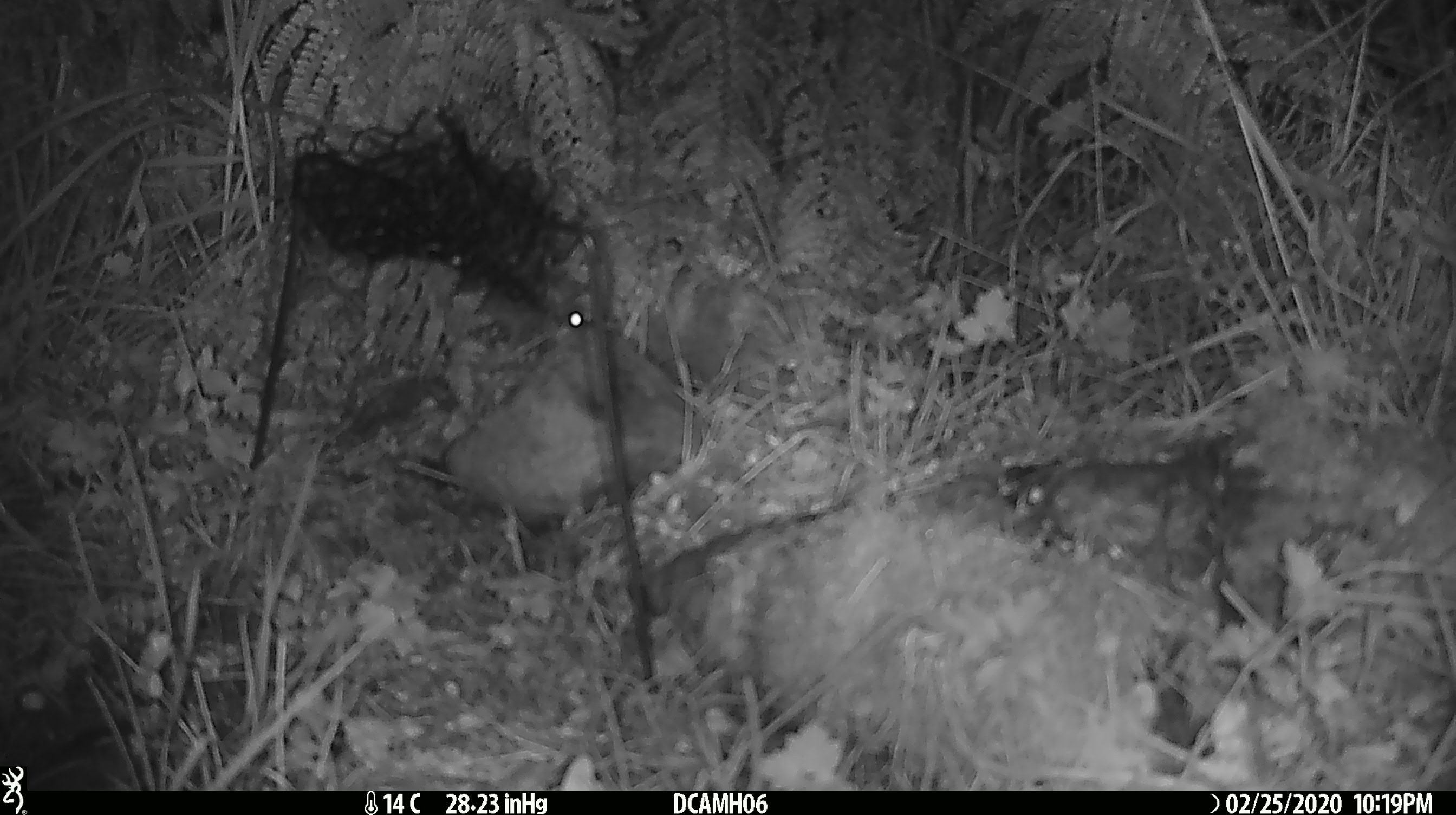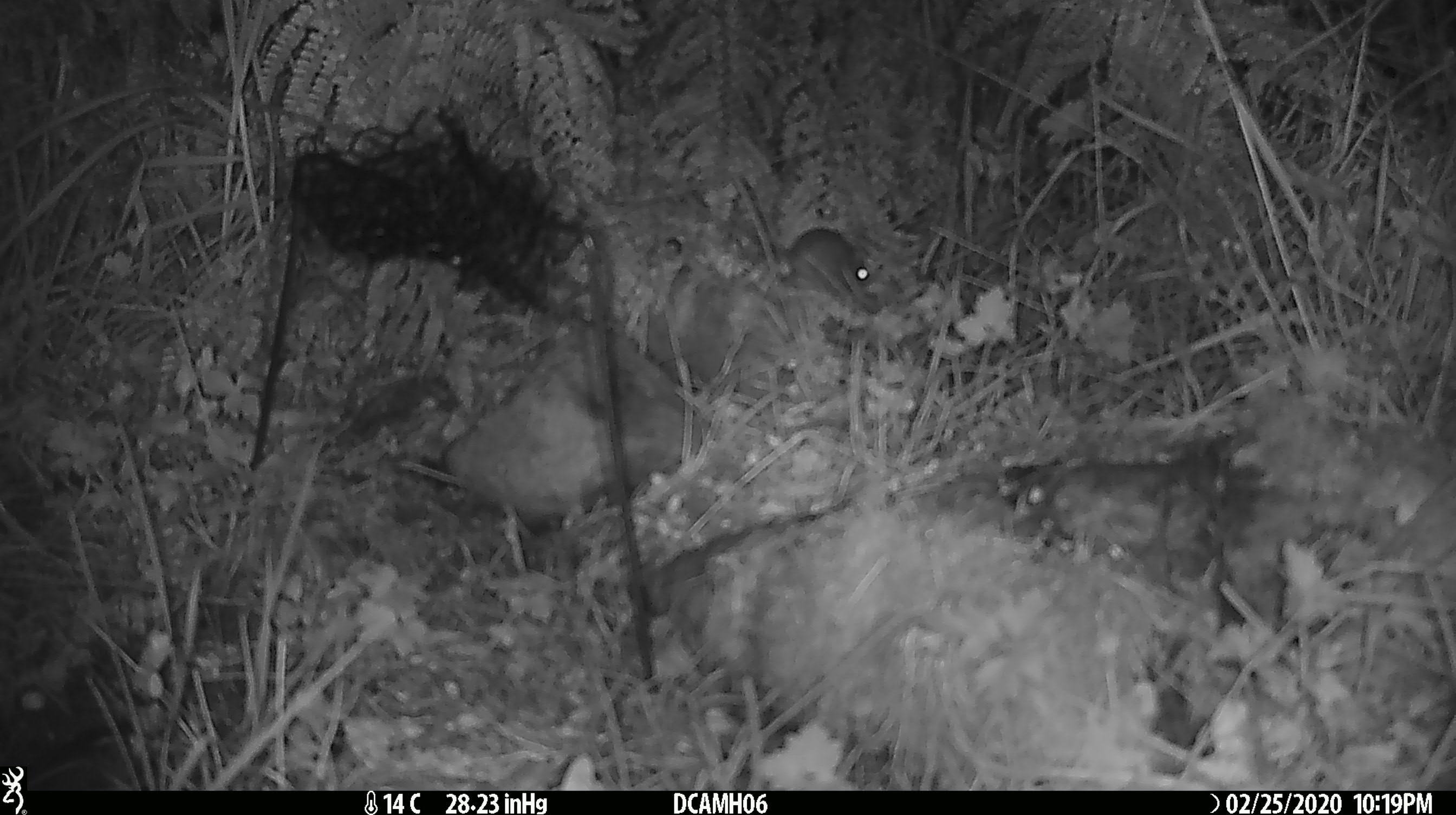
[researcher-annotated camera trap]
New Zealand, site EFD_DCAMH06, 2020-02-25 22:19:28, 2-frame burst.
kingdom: Animalia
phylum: Chordata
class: Mammalia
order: Rodentia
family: Muridae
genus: Mus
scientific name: Mus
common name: mouse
Mouse (Mus).